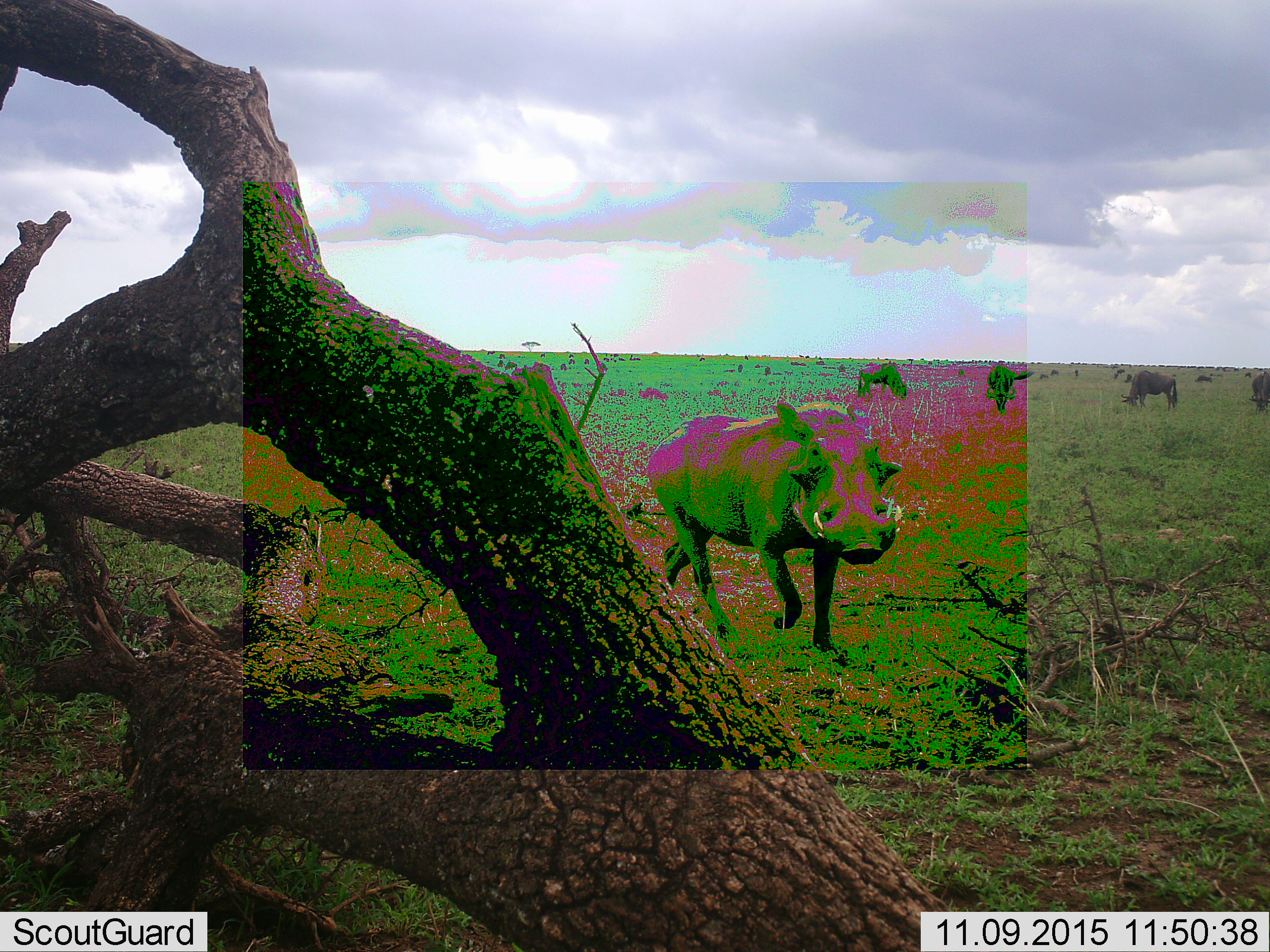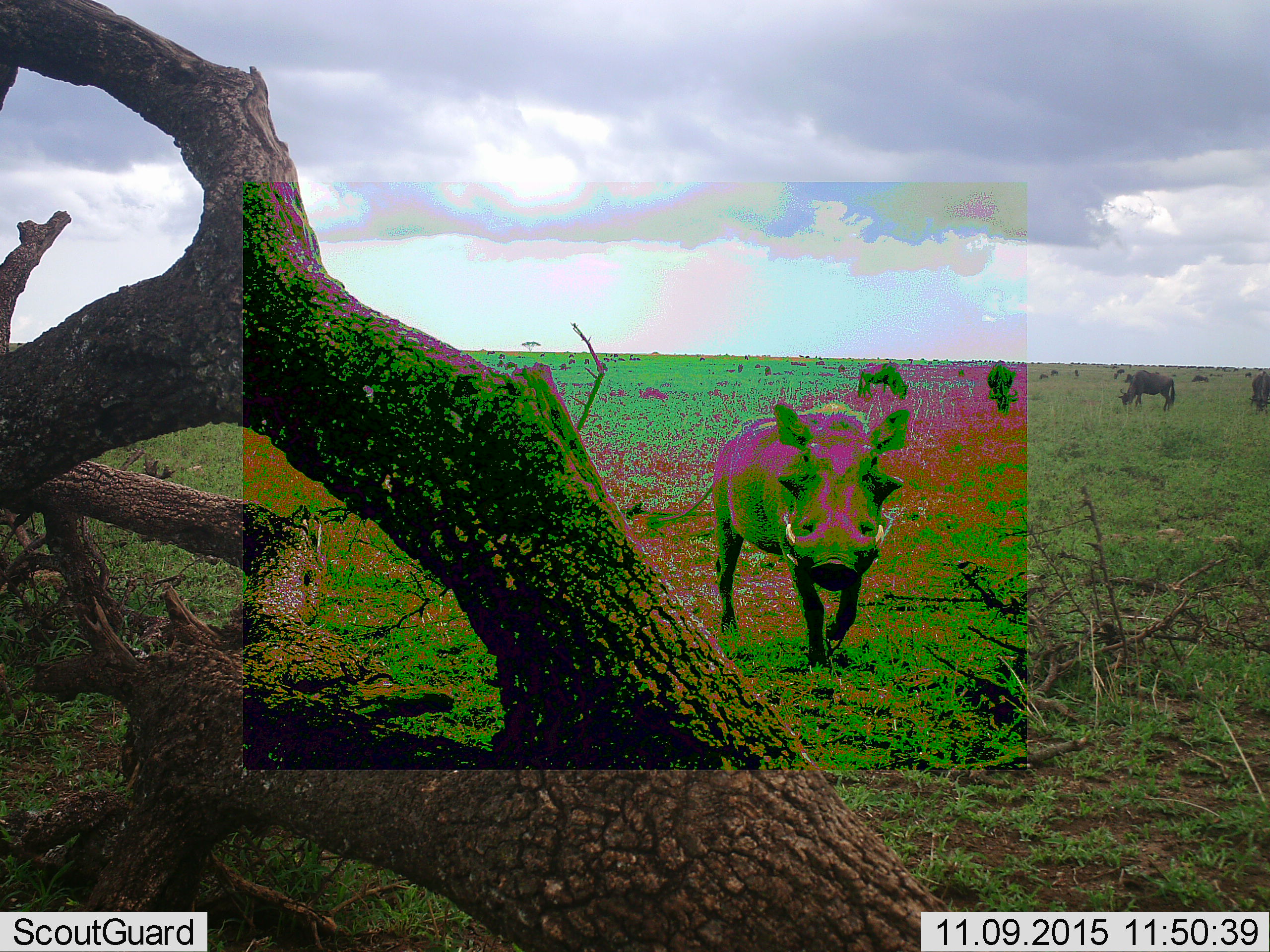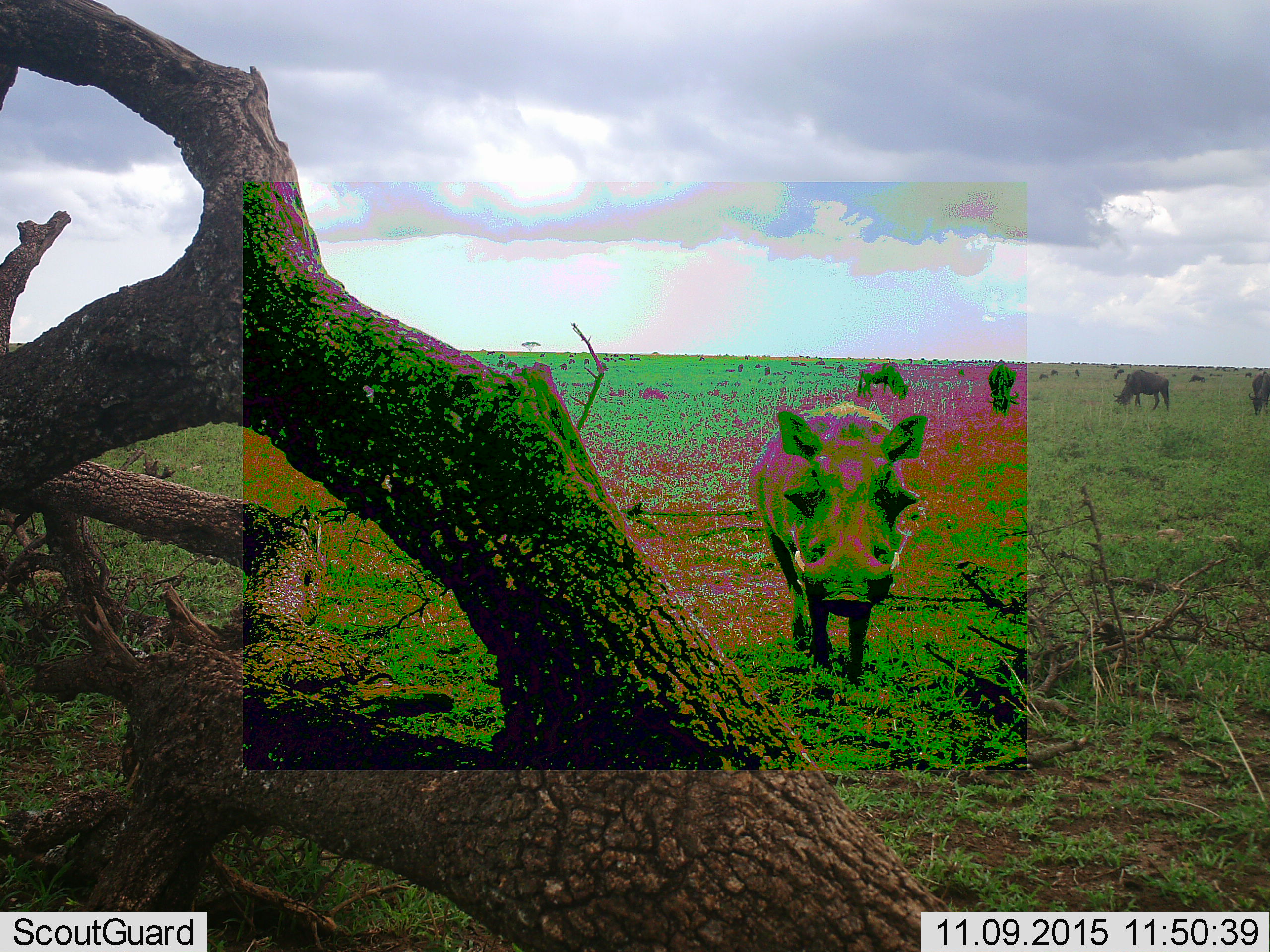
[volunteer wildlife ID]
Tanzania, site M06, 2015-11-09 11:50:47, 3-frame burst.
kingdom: Animalia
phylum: Chordata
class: Mammalia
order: Artiodactyla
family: Suidae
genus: Phacochoerus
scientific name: Phacochoerus africanus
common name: warthog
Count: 1.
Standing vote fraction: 0%.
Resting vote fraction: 0%.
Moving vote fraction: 100%.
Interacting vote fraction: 0%.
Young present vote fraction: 0%.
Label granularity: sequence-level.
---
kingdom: Animalia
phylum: Chordata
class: Mammalia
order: Artiodactyla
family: Bovidae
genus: Connochaetes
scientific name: Connochaetes taurinus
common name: blue wildebeest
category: wildebeest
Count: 11-50.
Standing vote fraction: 50%.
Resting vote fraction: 17%.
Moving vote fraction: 17%.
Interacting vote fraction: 0%.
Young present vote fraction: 0%.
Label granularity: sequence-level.